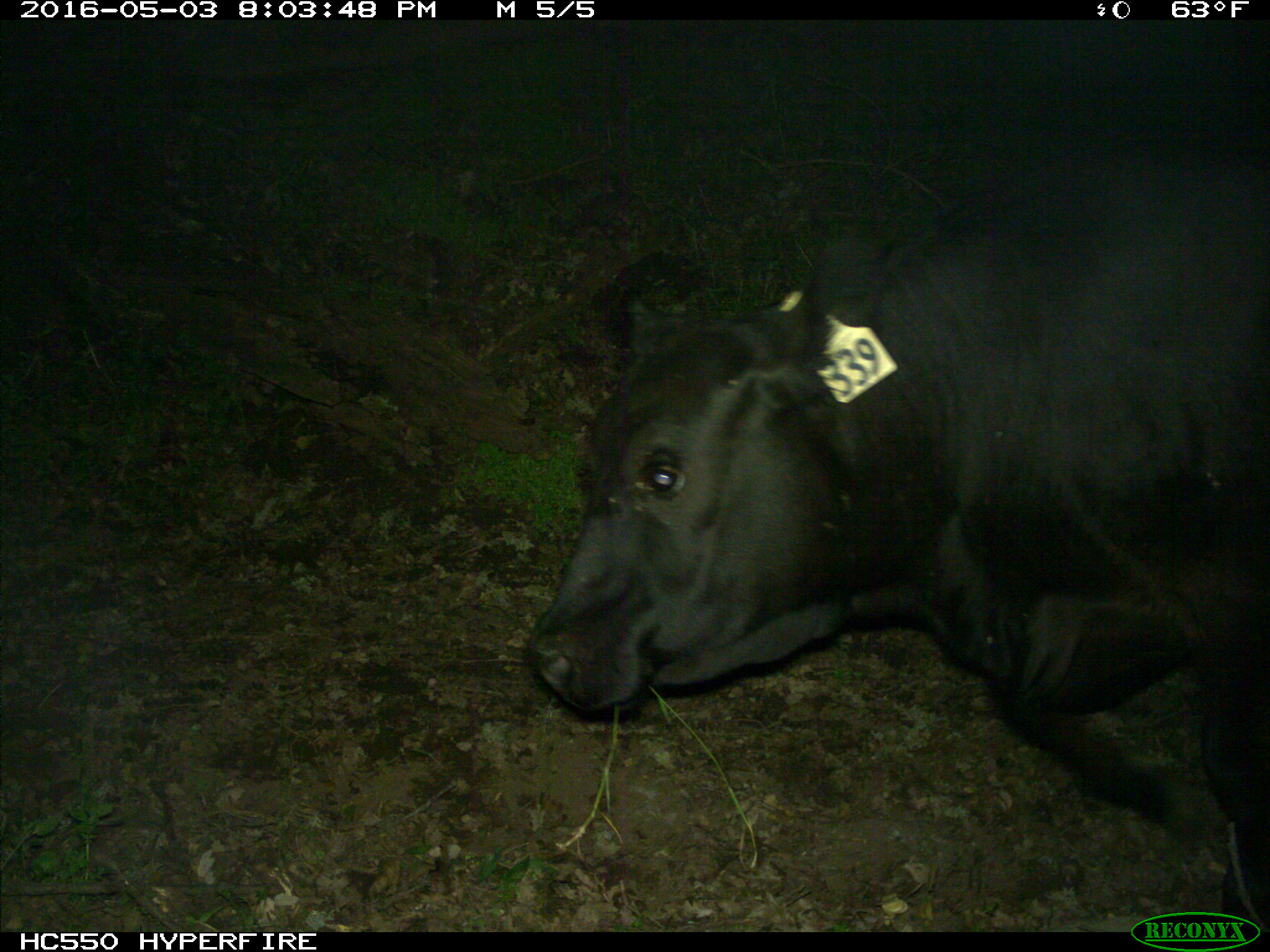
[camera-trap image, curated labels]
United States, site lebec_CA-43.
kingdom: Animalia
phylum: Chordata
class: Mammalia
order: Artiodactyla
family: Bovidae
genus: Bos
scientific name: Bos taurus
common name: domestic cow